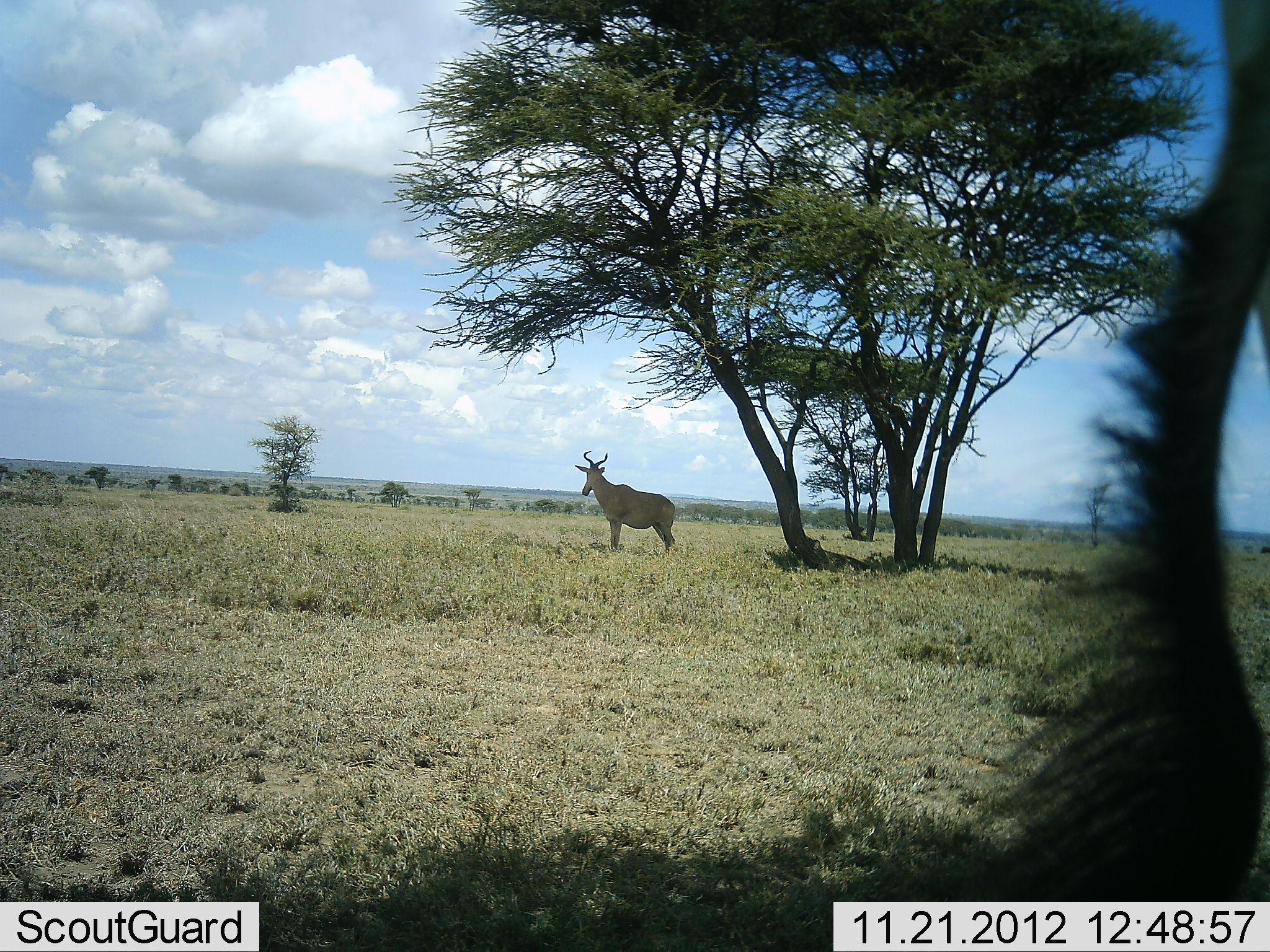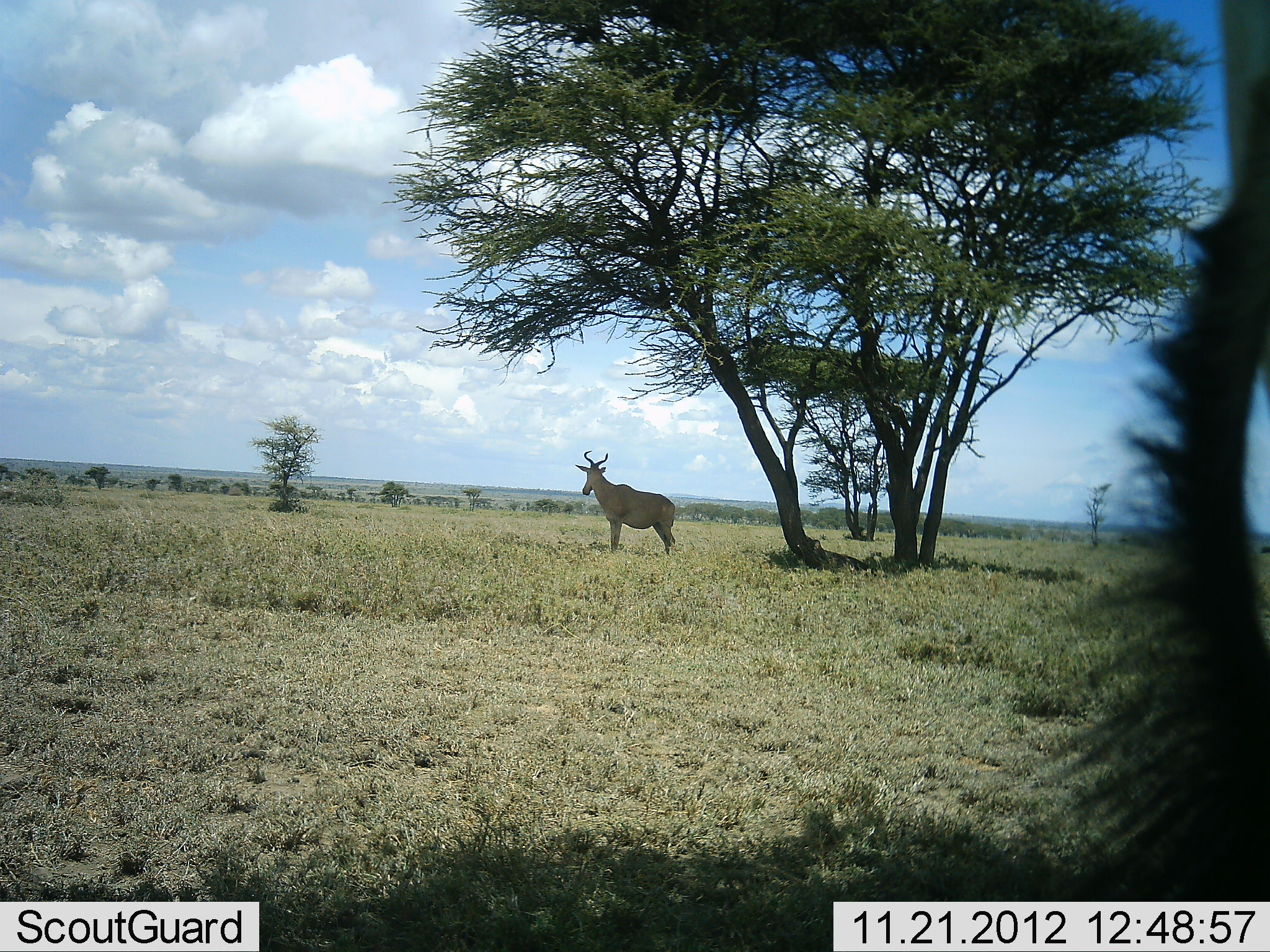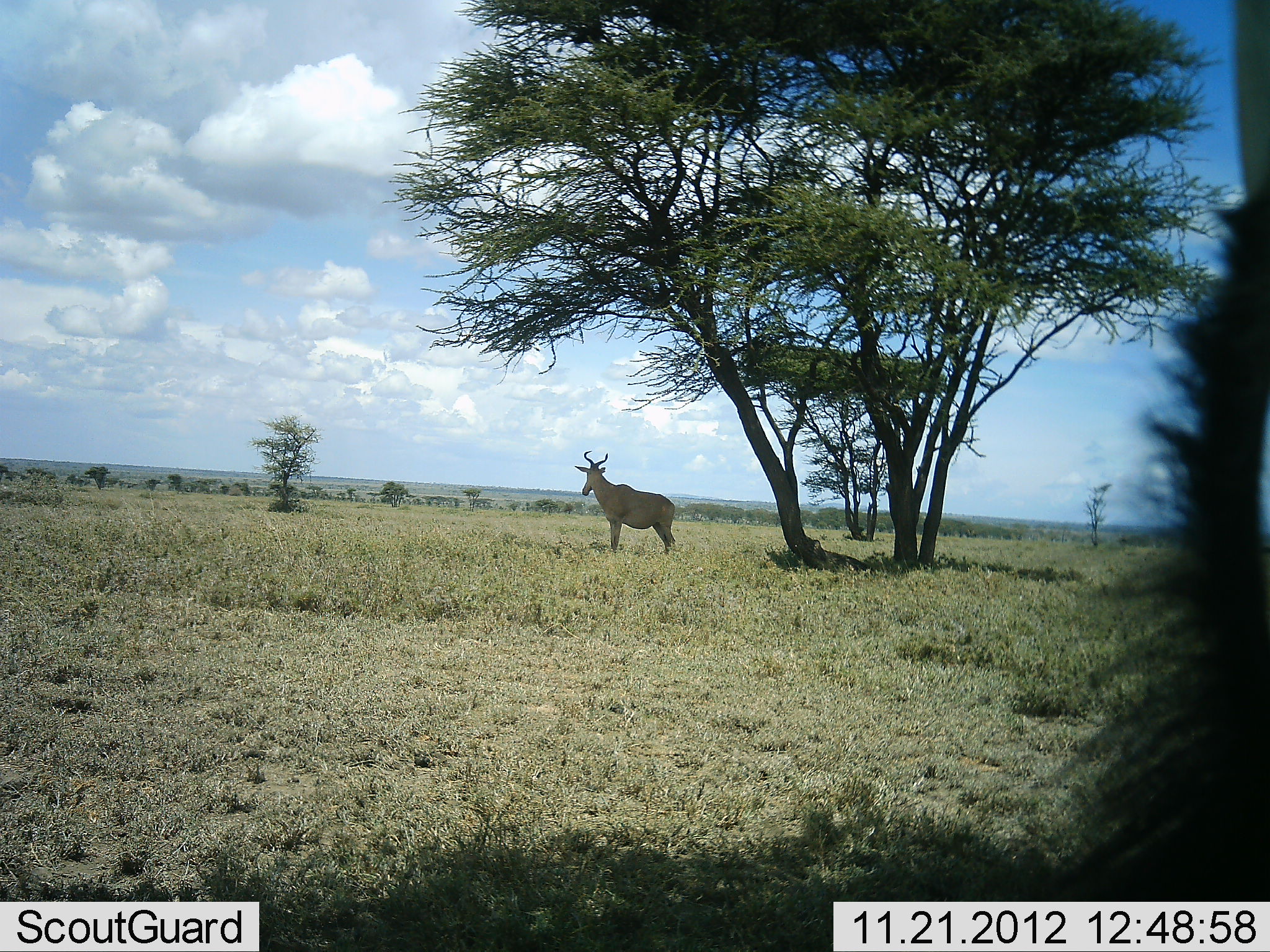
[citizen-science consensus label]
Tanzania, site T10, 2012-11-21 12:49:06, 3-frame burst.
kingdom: Animalia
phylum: Chordata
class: Mammalia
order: Artiodactyla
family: Bovidae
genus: Alcelaphus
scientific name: Alcelaphus buselaphus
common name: hartebeest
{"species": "hartebeest (Alcelaphus buselaphus)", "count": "2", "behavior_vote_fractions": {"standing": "100%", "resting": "0%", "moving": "0%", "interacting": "0%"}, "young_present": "0%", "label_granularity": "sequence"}